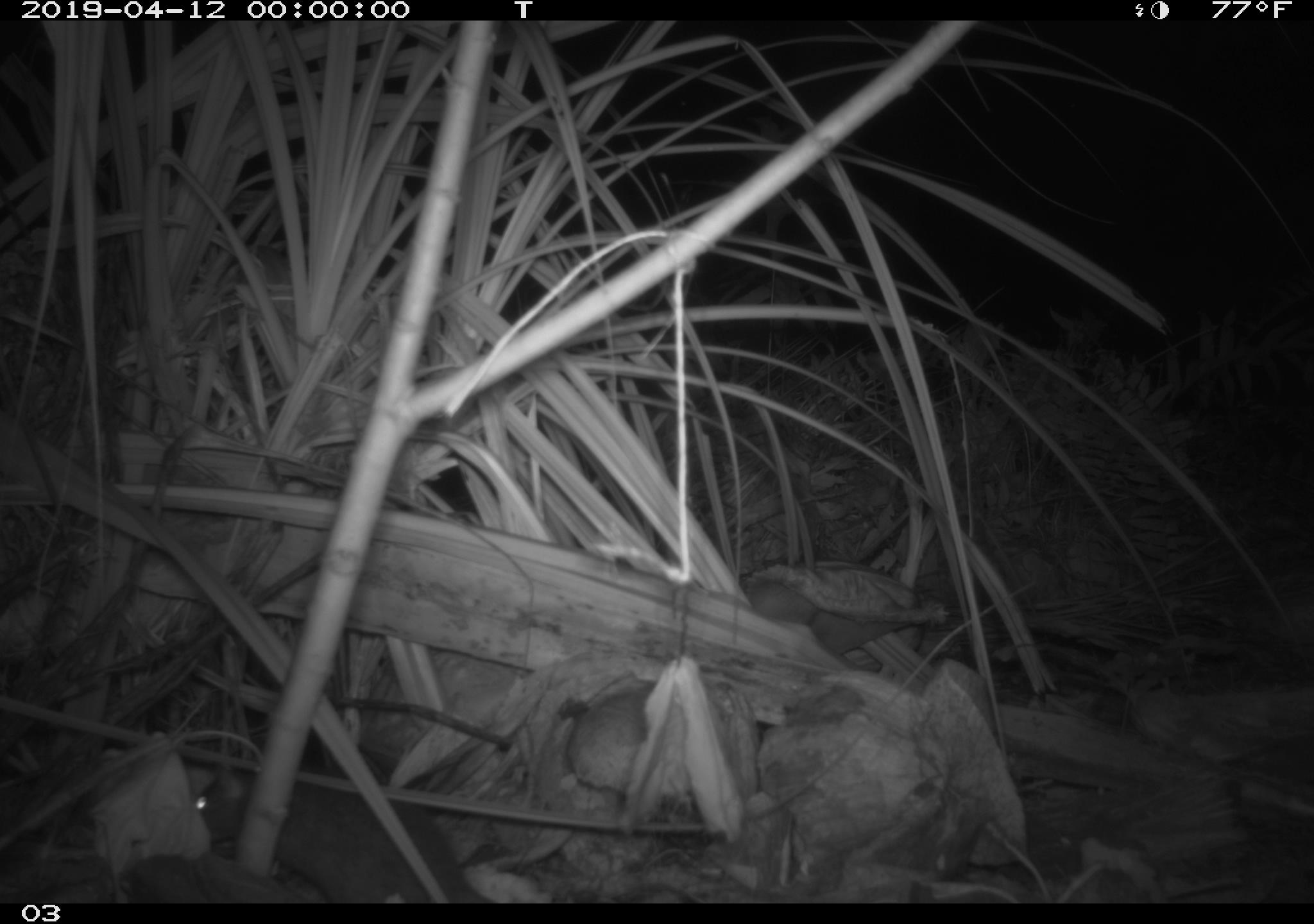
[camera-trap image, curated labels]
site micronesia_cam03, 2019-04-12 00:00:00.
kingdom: Animalia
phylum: Chordata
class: Mammalia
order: Rodentia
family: Muridae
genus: Rattus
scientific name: Rattus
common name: rat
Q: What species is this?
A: Rat (Rattus).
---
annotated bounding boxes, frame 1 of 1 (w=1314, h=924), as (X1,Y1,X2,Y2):
rat: (173,770,474,902)